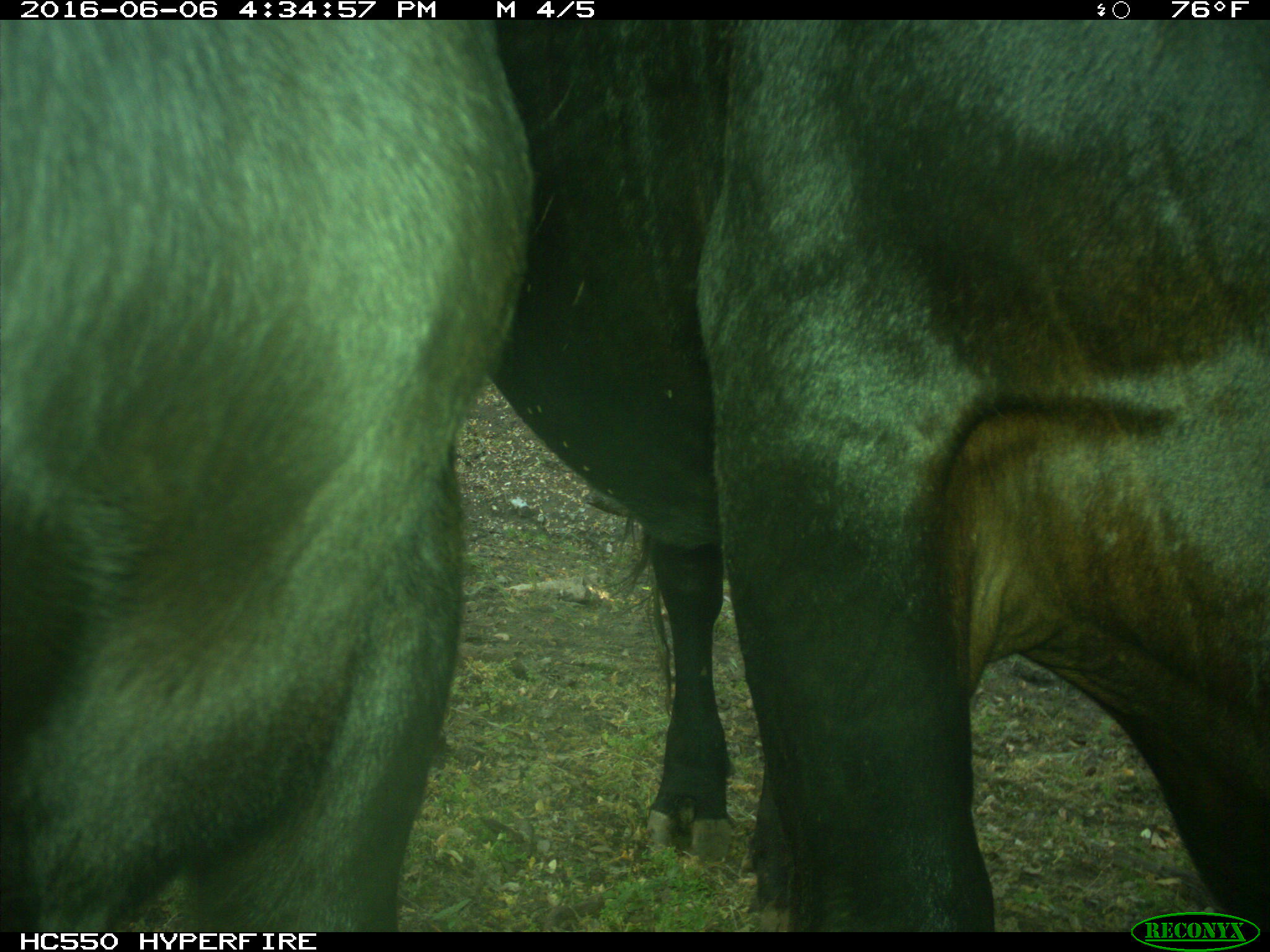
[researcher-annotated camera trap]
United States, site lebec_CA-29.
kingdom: Animalia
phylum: Chordata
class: Mammalia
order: Artiodactyla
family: Bovidae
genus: Bos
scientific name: Bos taurus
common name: domestic cow